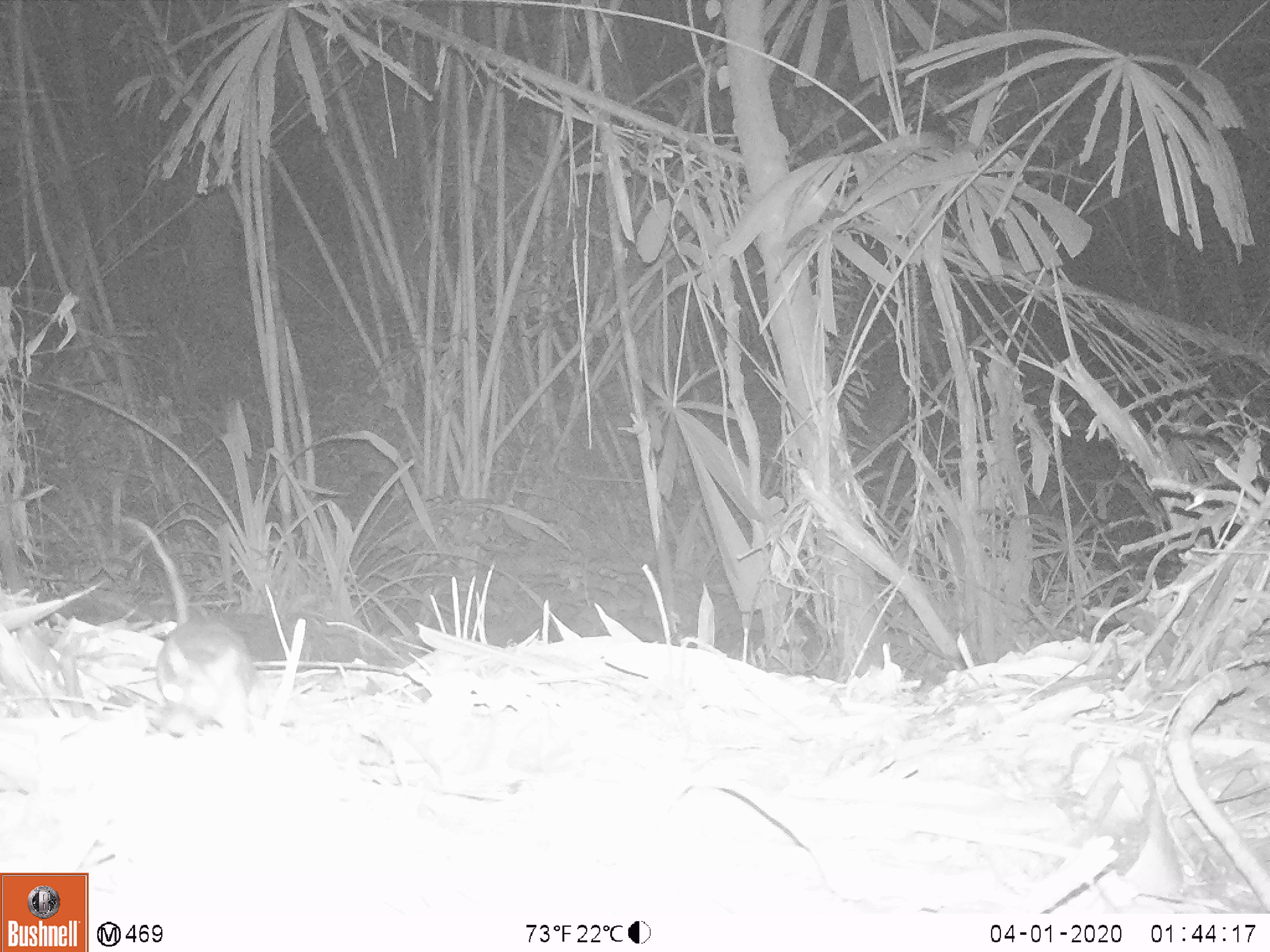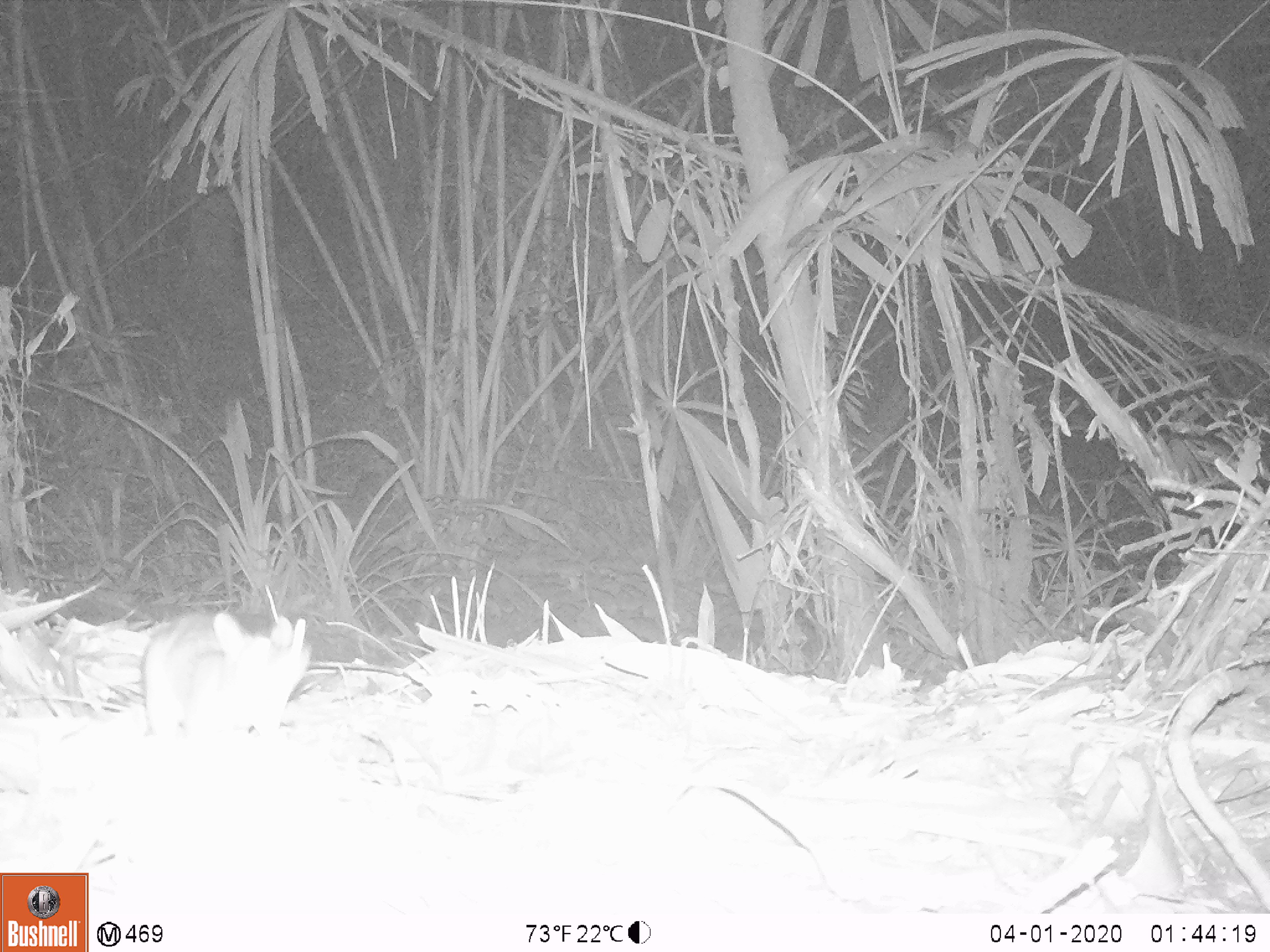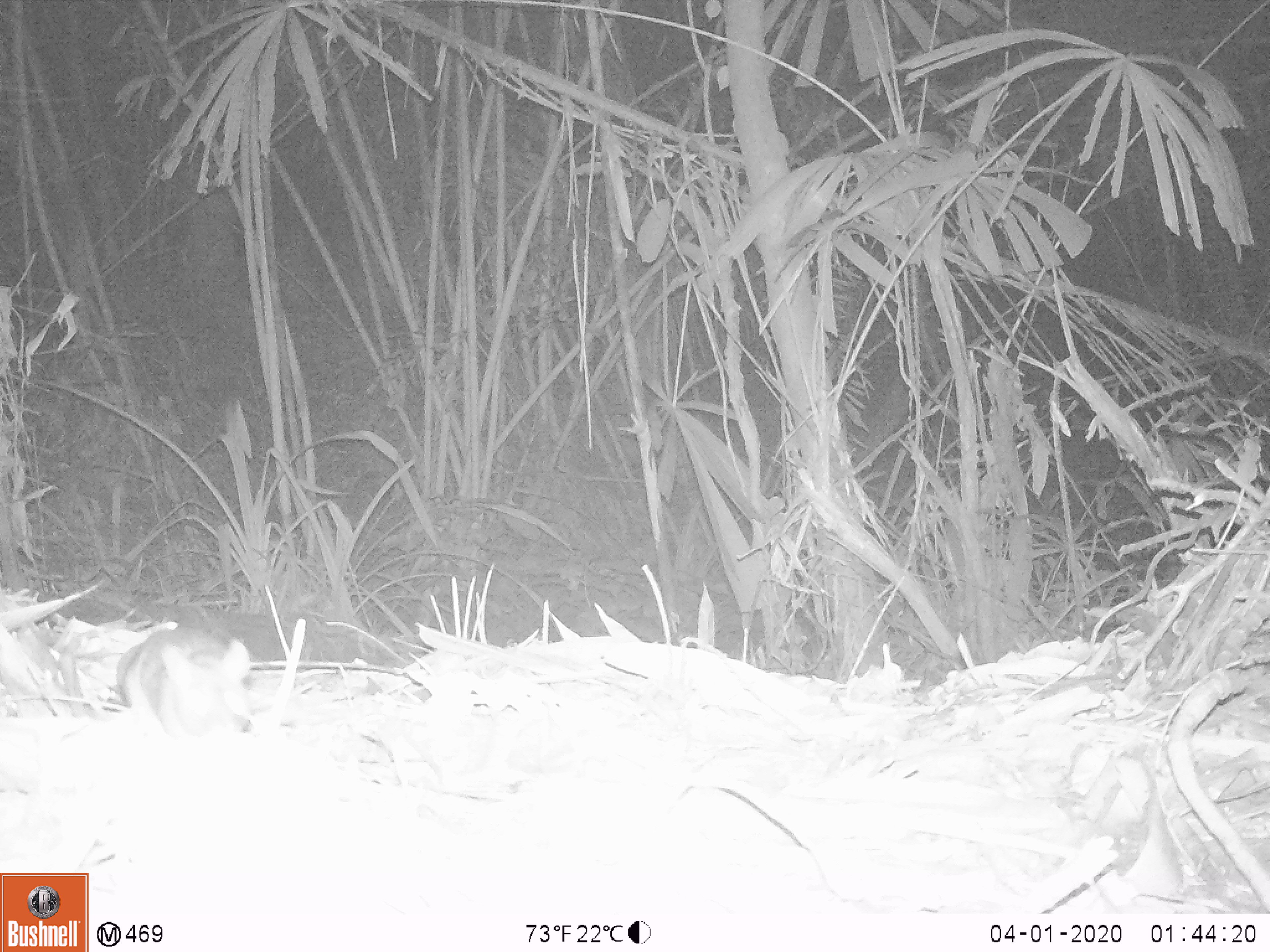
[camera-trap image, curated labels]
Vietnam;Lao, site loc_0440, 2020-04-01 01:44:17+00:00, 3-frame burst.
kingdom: Animalia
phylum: Chordata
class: Mammalia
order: Rodentia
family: Muridae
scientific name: Muridae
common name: old-world mice and rats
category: unidentified murid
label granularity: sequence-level